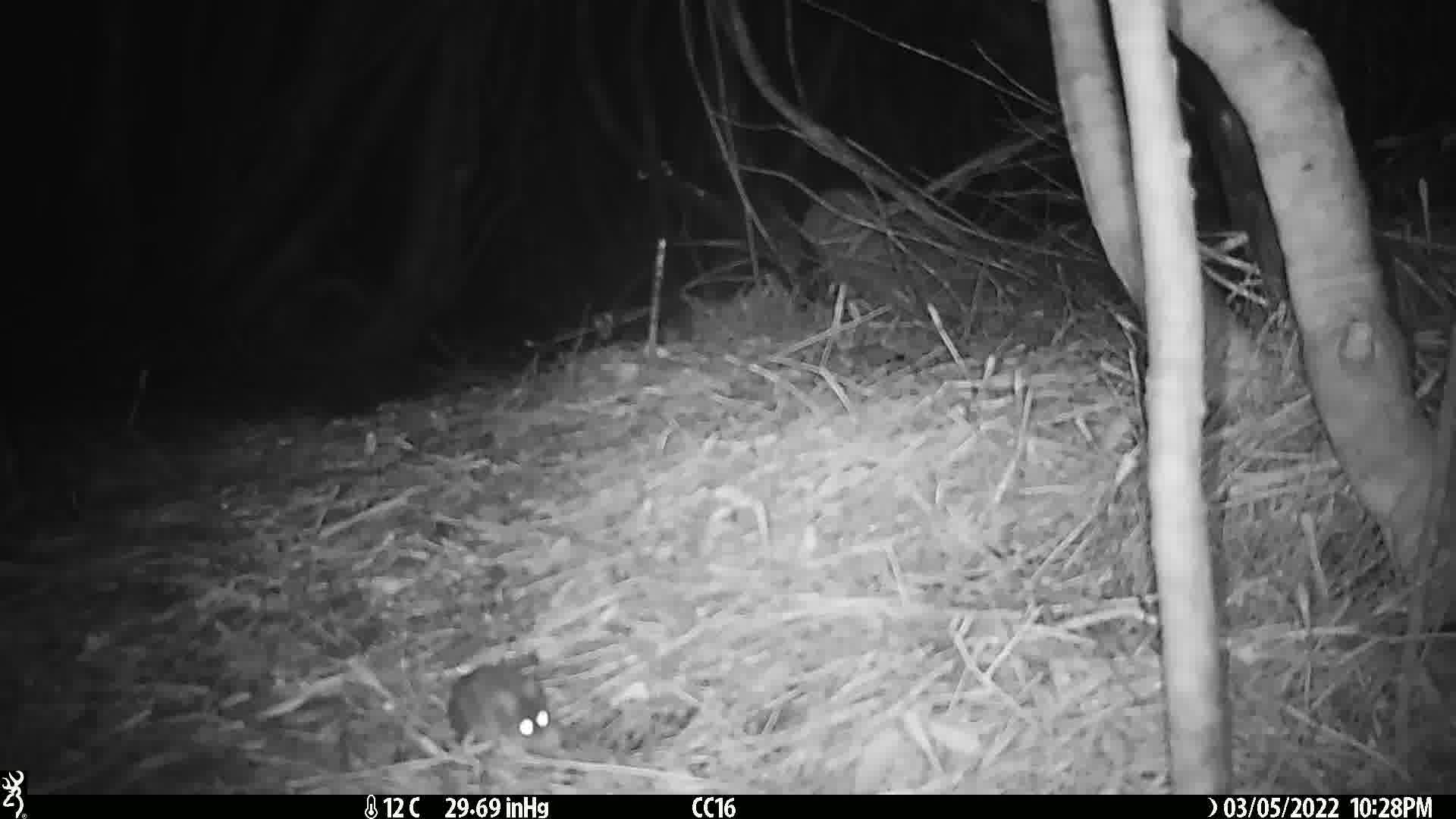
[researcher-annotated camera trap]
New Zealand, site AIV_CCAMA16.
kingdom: Animalia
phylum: Chordata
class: Mammalia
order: Rodentia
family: Muridae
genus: Mus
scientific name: Mus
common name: mouse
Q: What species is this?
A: Mouse (Mus).